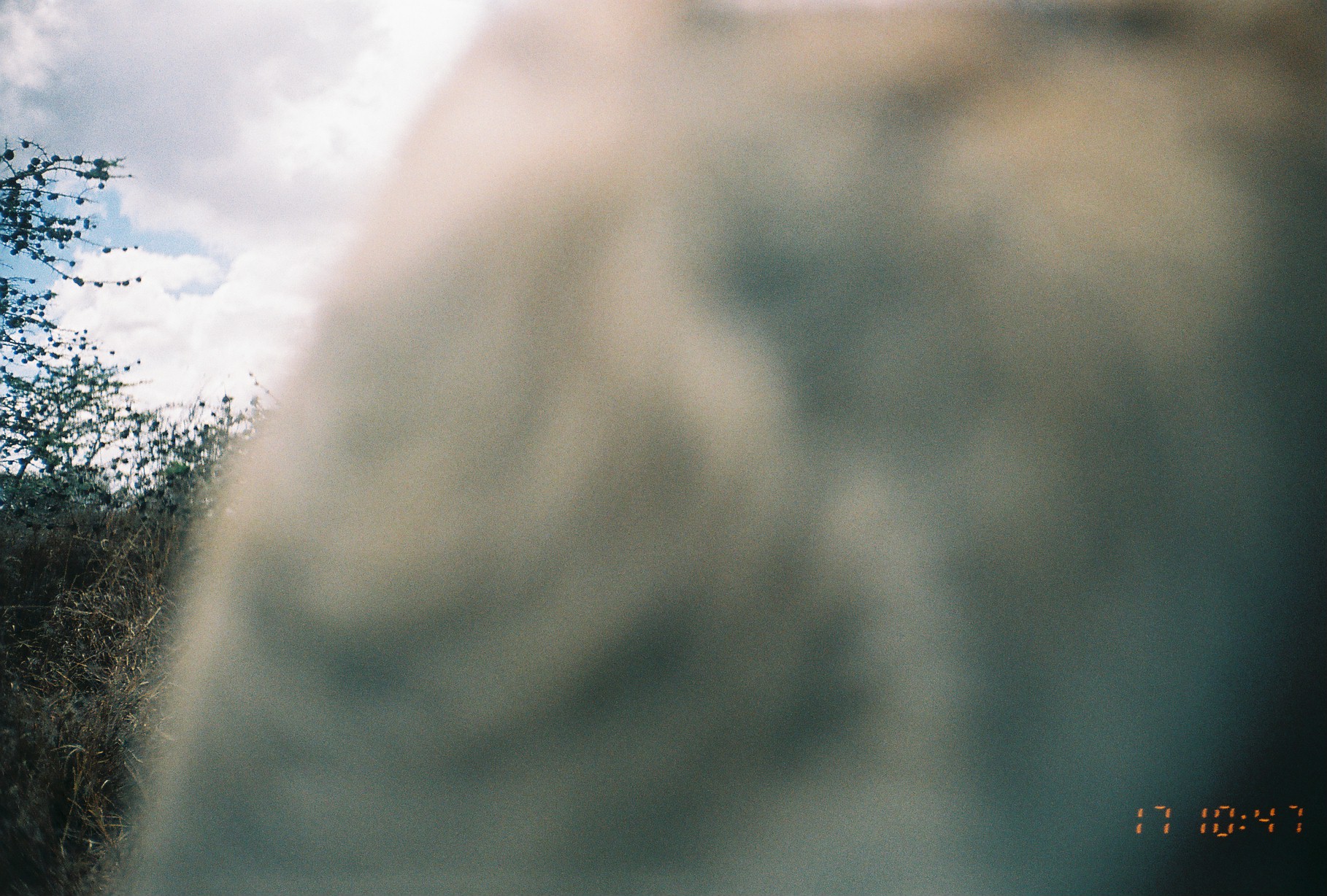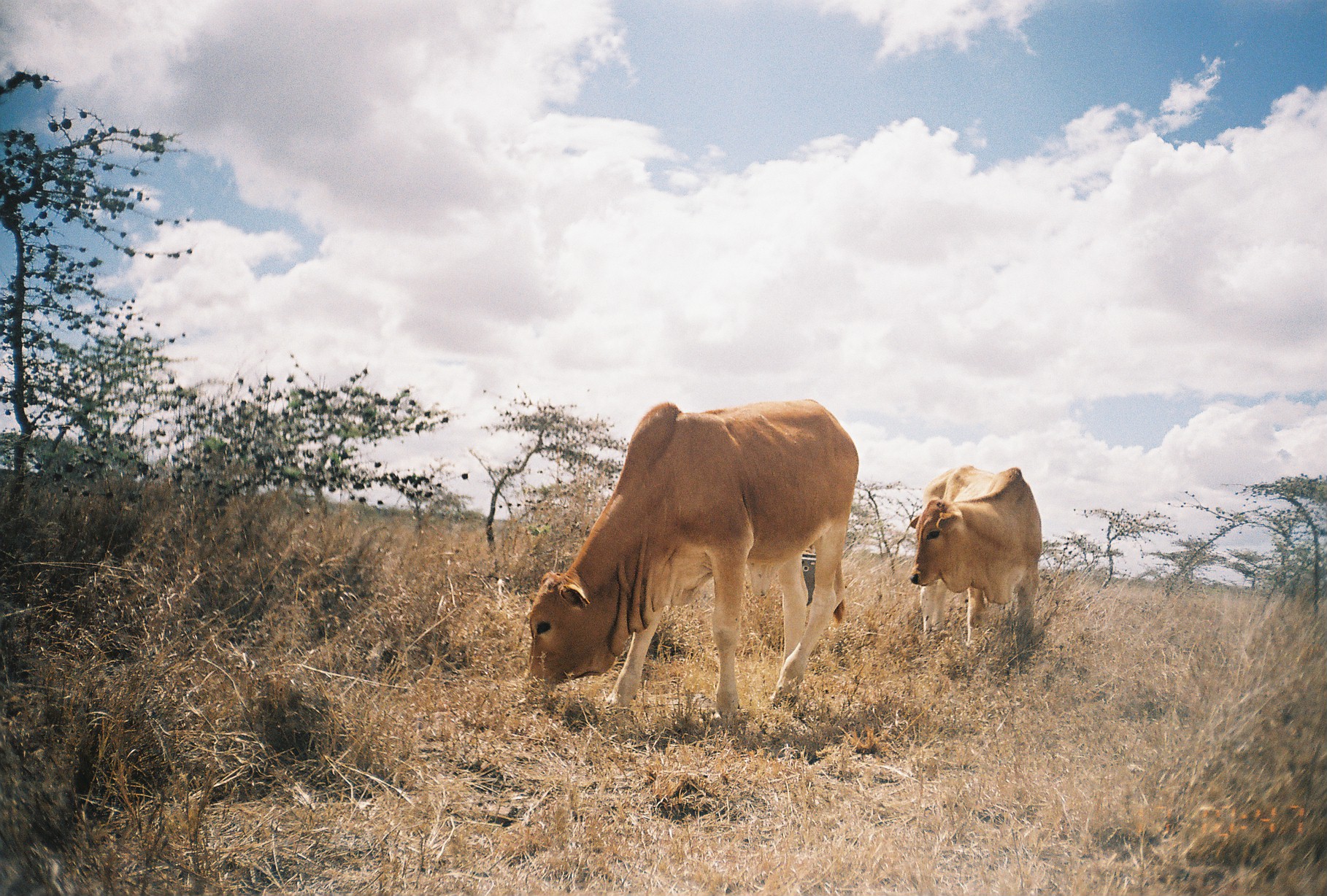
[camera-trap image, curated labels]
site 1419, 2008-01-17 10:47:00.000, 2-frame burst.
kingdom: Animalia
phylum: Chordata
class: Mammalia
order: Artiodactyla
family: Bovidae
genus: Ovis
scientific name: Ovis aries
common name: domestic sheep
Ovis aries (domestic sheep), count 1.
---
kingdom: Animalia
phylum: Chordata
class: Mammalia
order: Artiodactyla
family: Bovidae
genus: Bos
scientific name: Bos taurus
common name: domestic cattle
Bos taurus (domestic cattle), count 2.